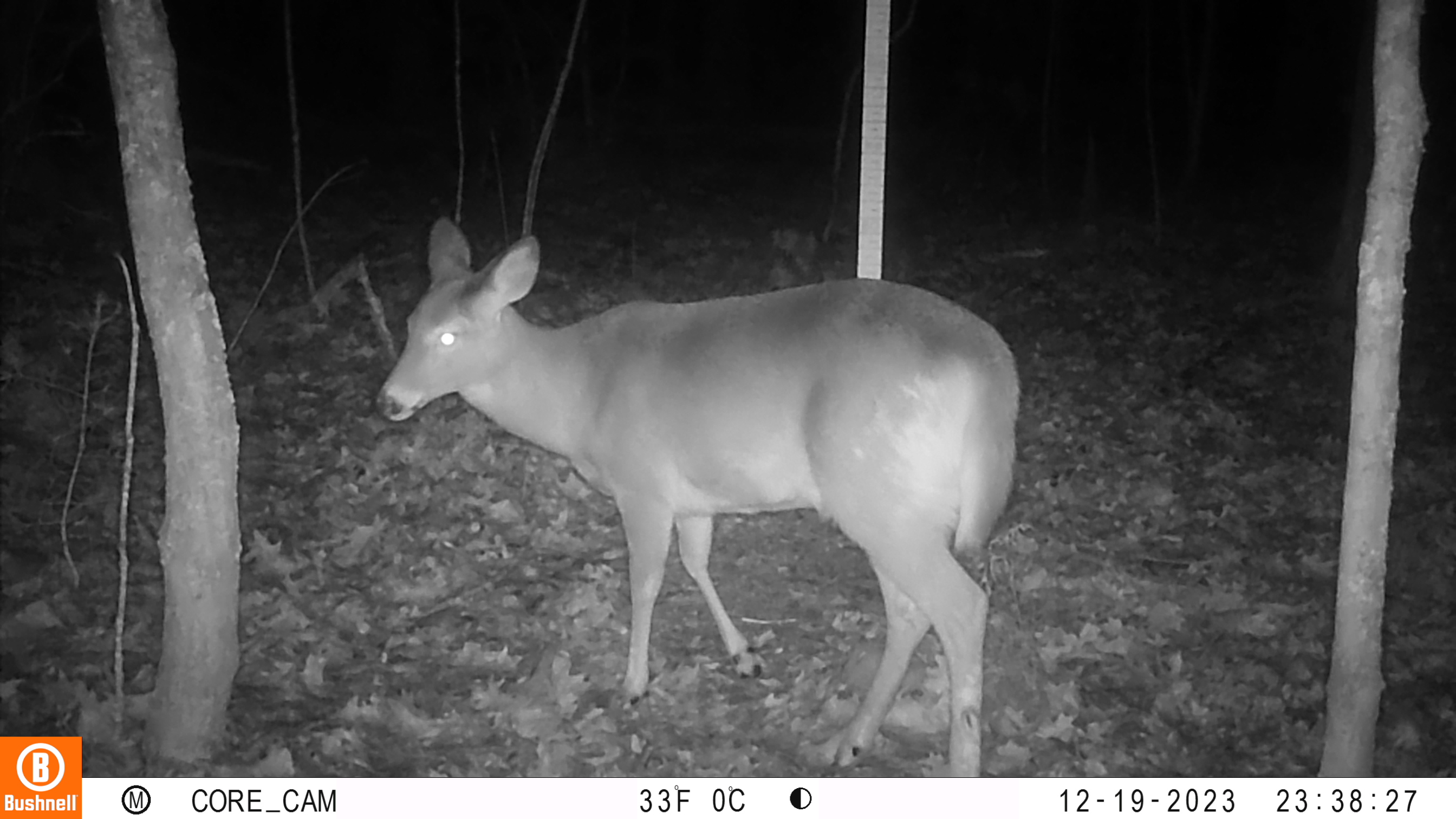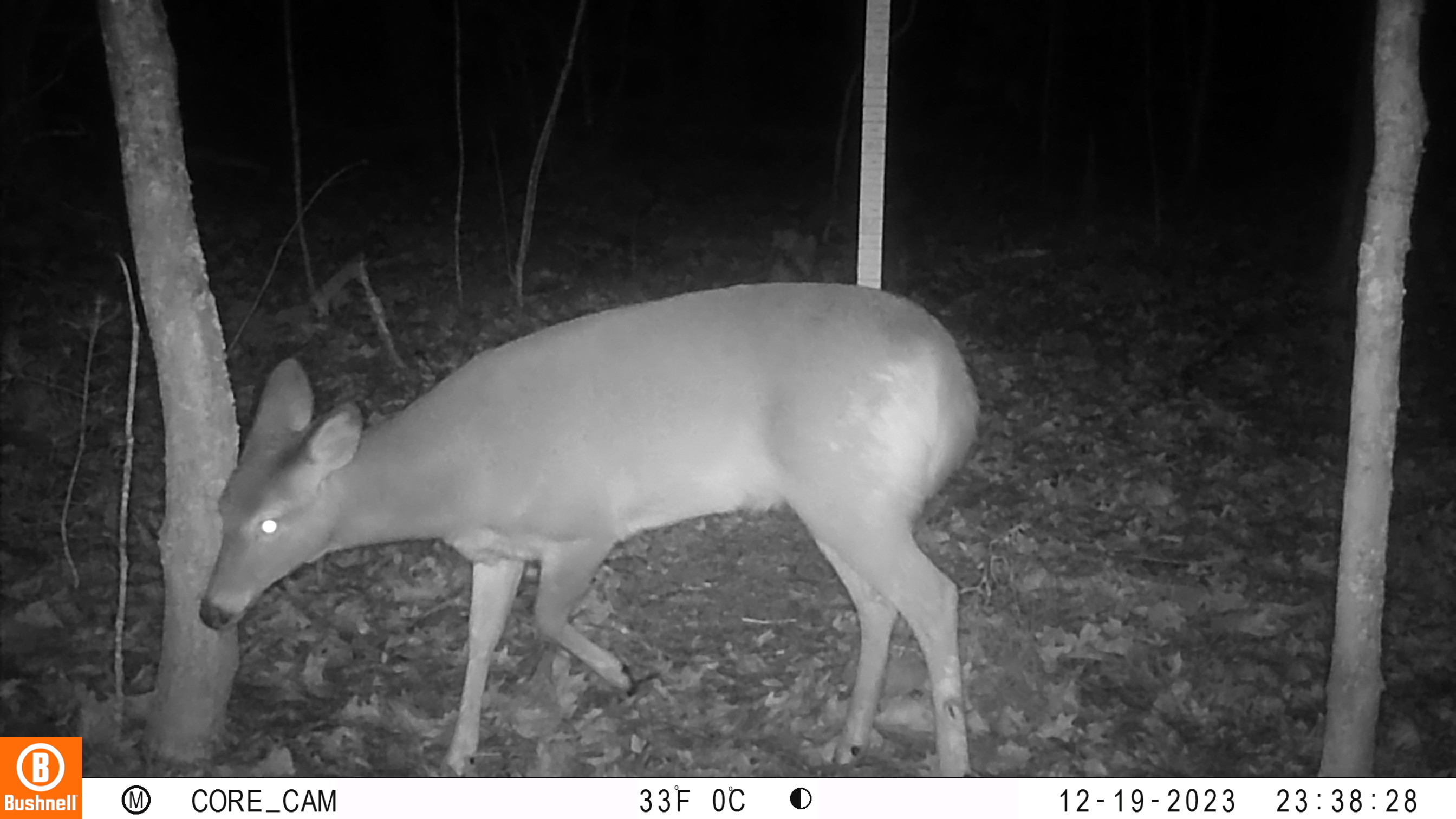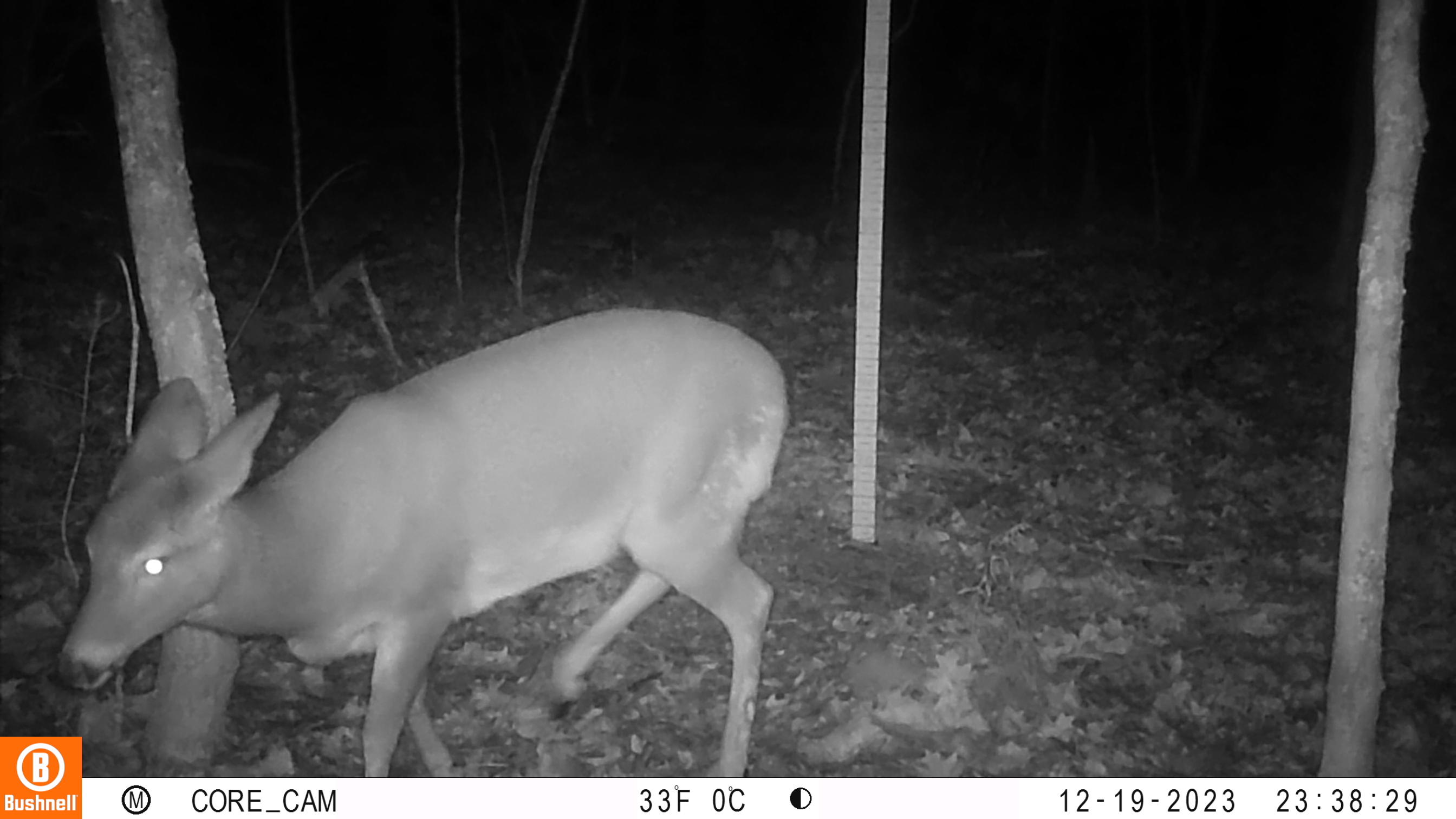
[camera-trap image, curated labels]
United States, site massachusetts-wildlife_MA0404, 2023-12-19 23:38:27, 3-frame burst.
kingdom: Animalia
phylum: Chordata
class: Mammalia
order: Artiodactyla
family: Cervidae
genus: Odocoileus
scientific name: Odocoileus virginianus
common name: white-tailed deer